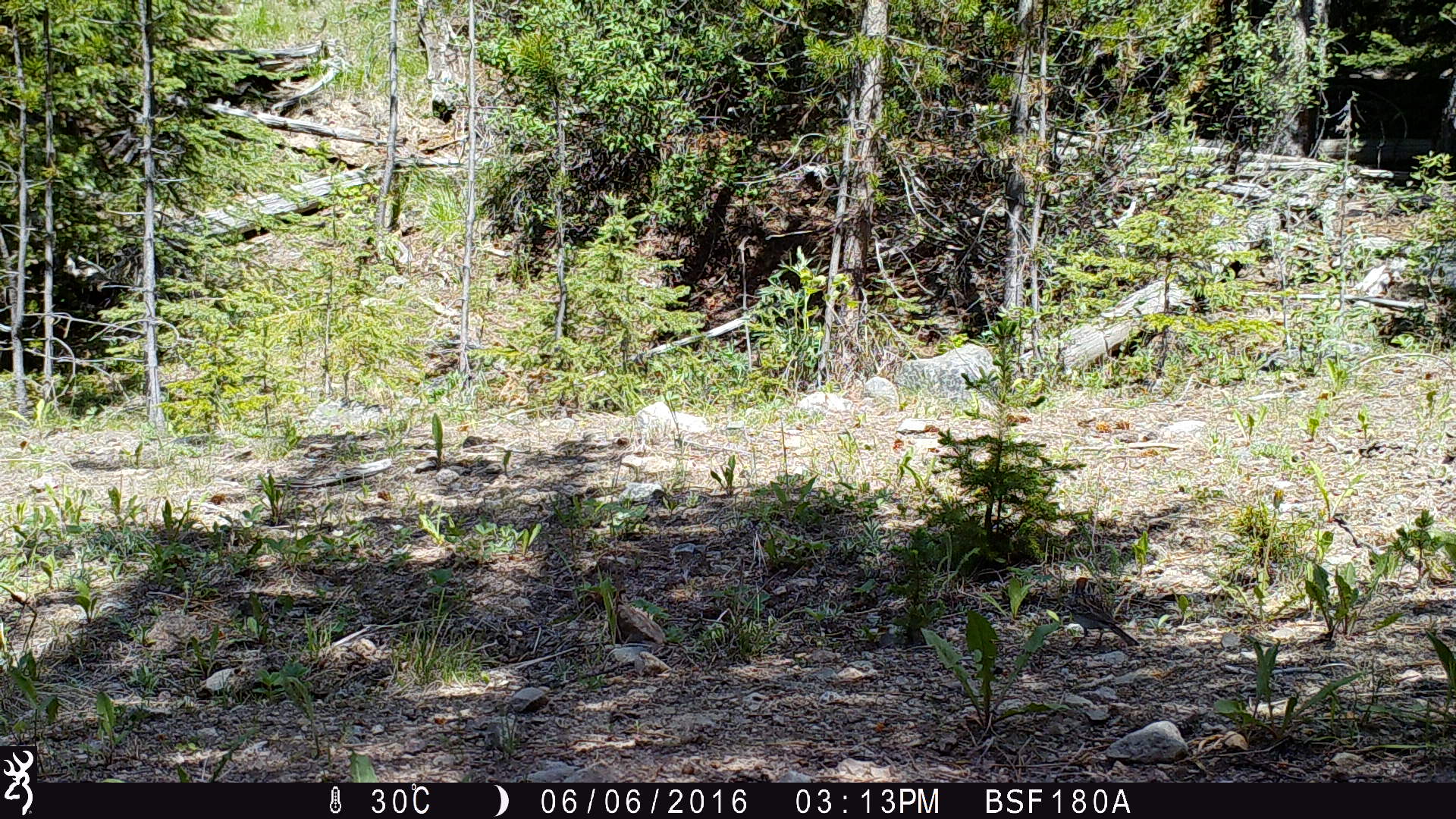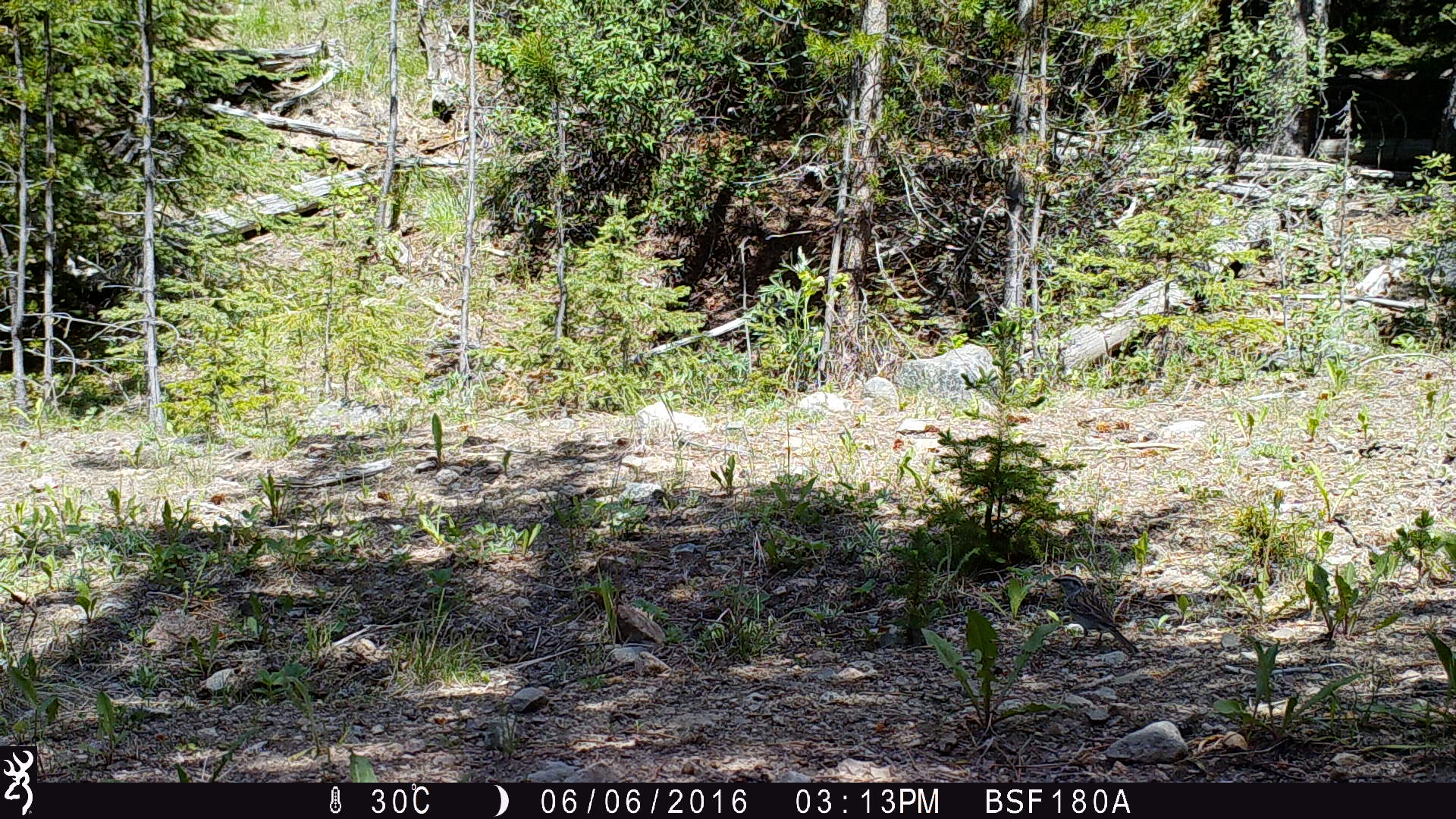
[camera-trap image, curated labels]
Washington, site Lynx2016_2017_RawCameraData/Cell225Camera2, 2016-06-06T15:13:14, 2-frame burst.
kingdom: Animalia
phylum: Chordata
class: Aves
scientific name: Aves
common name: birds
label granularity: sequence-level